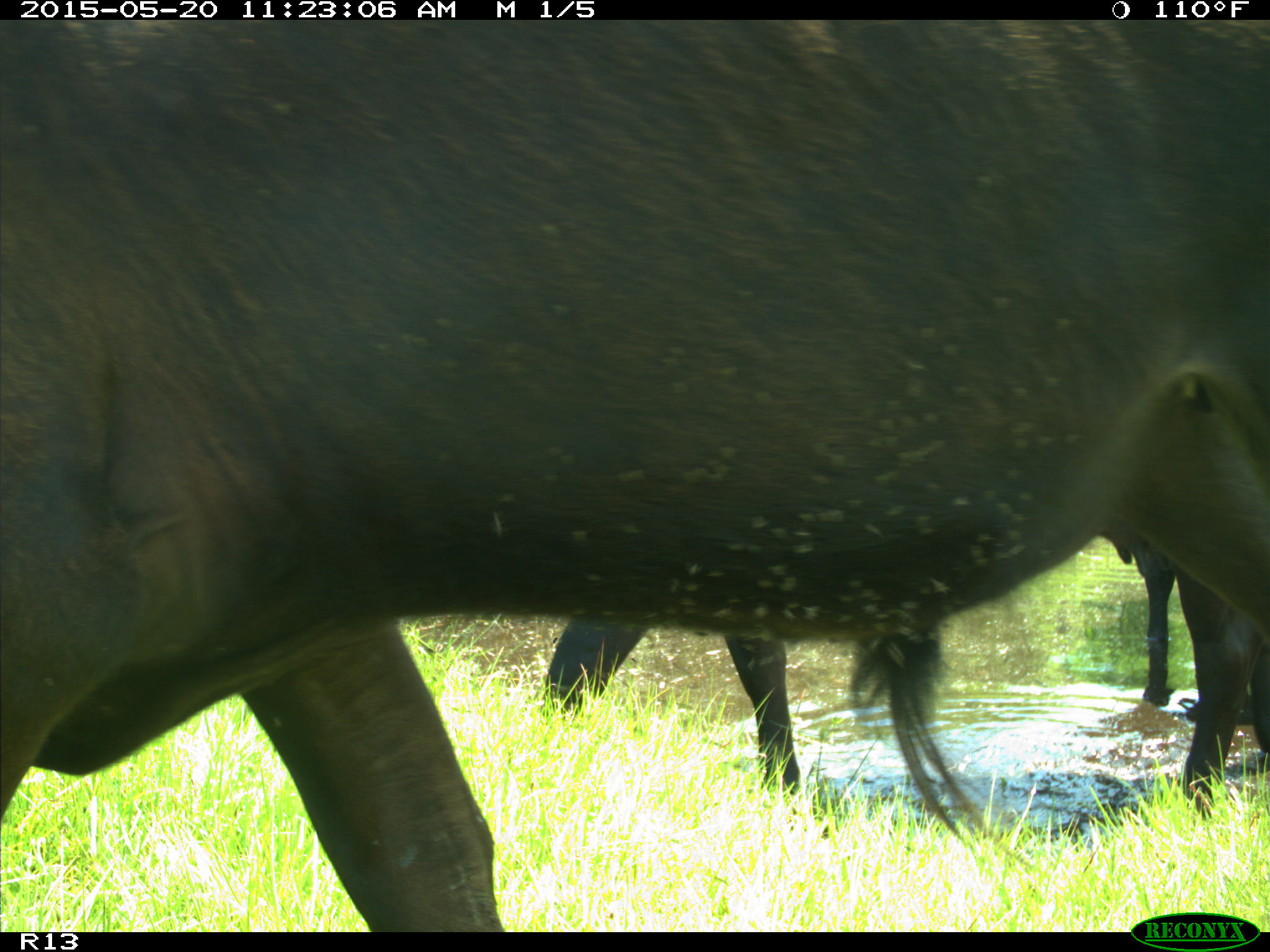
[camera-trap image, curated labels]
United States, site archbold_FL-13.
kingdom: Animalia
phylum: Chordata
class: Mammalia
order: Artiodactyla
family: Bovidae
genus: Bos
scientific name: Bos taurus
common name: domestic cow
Bos taurus (domestic cow).